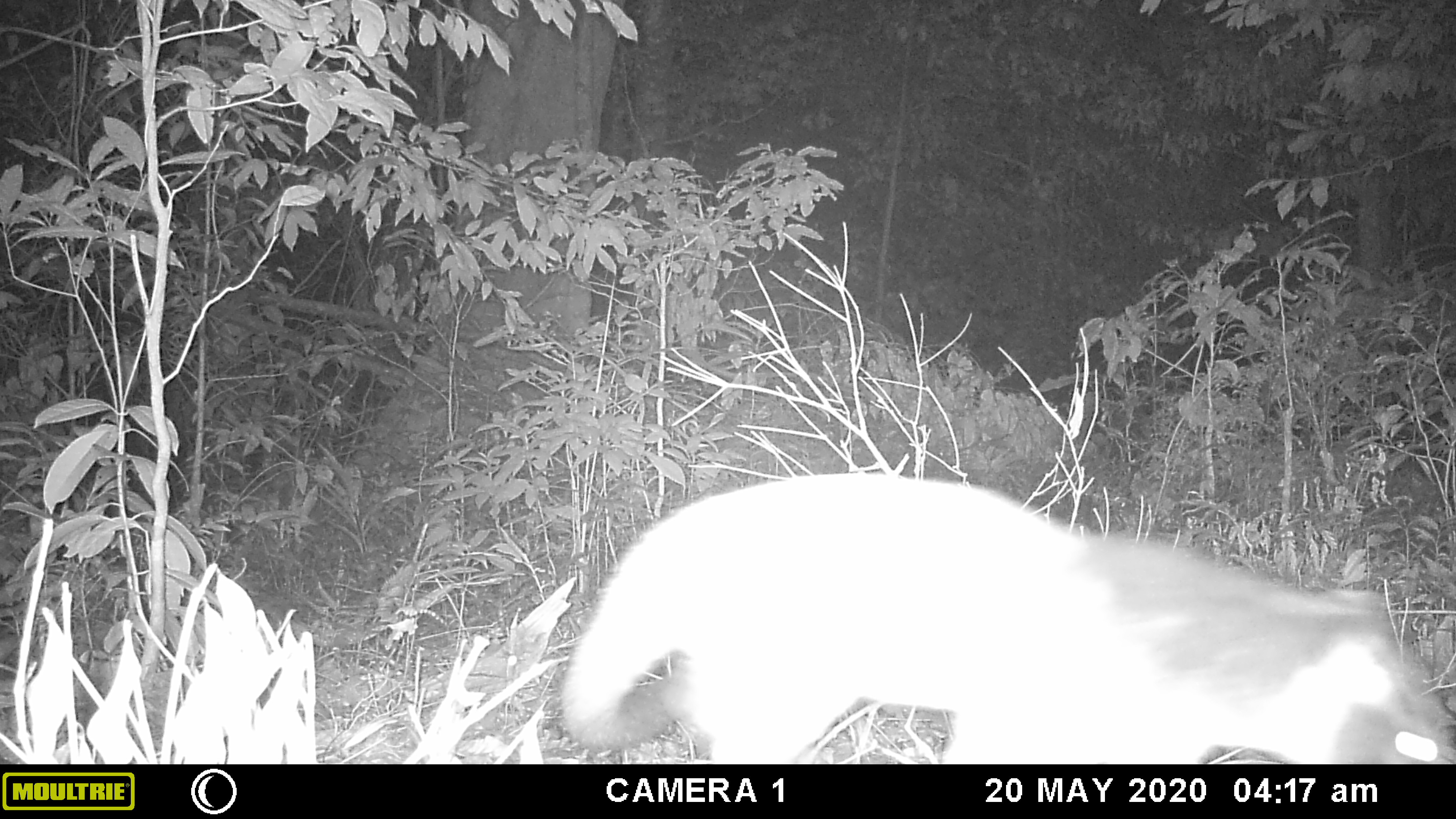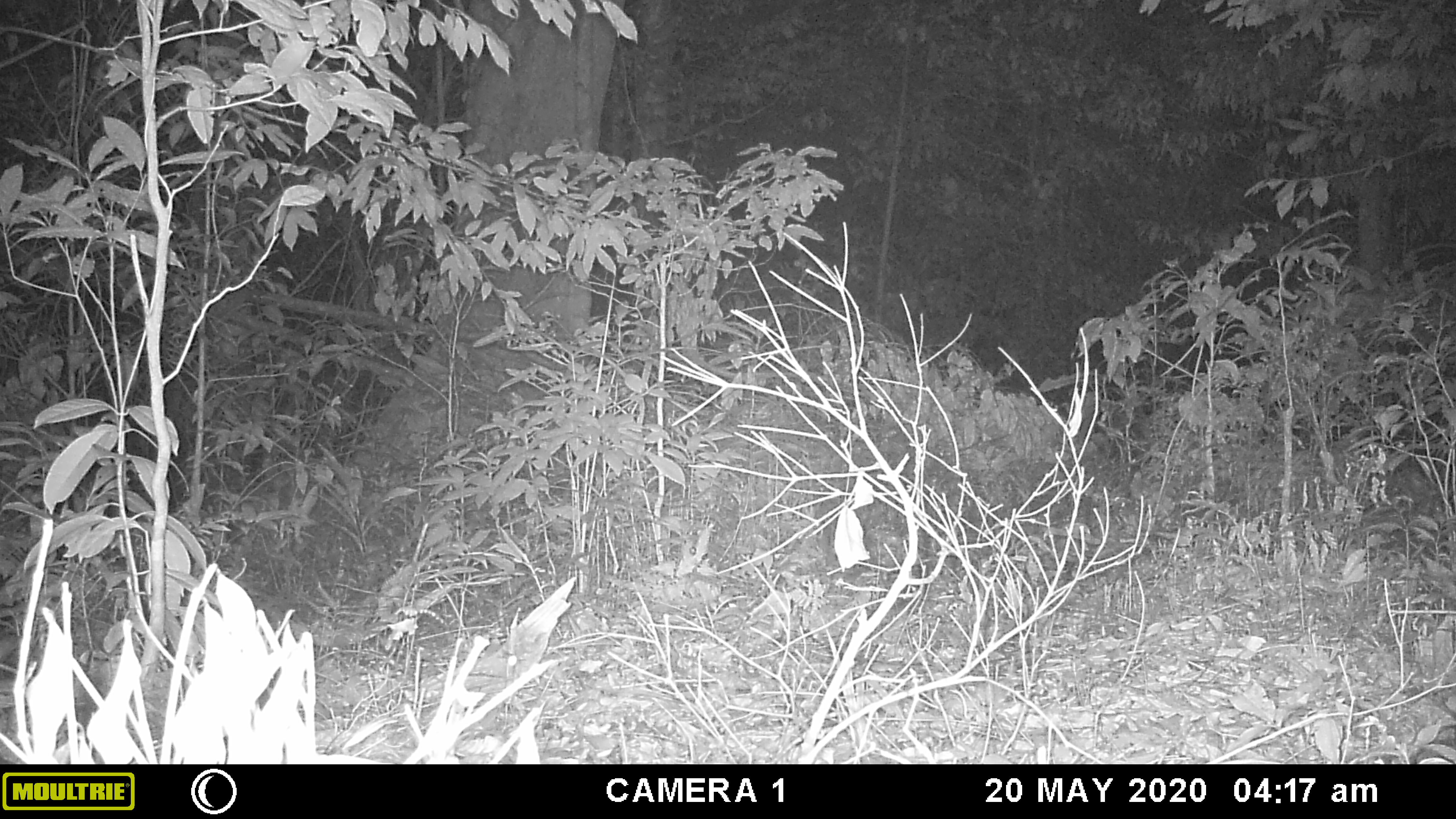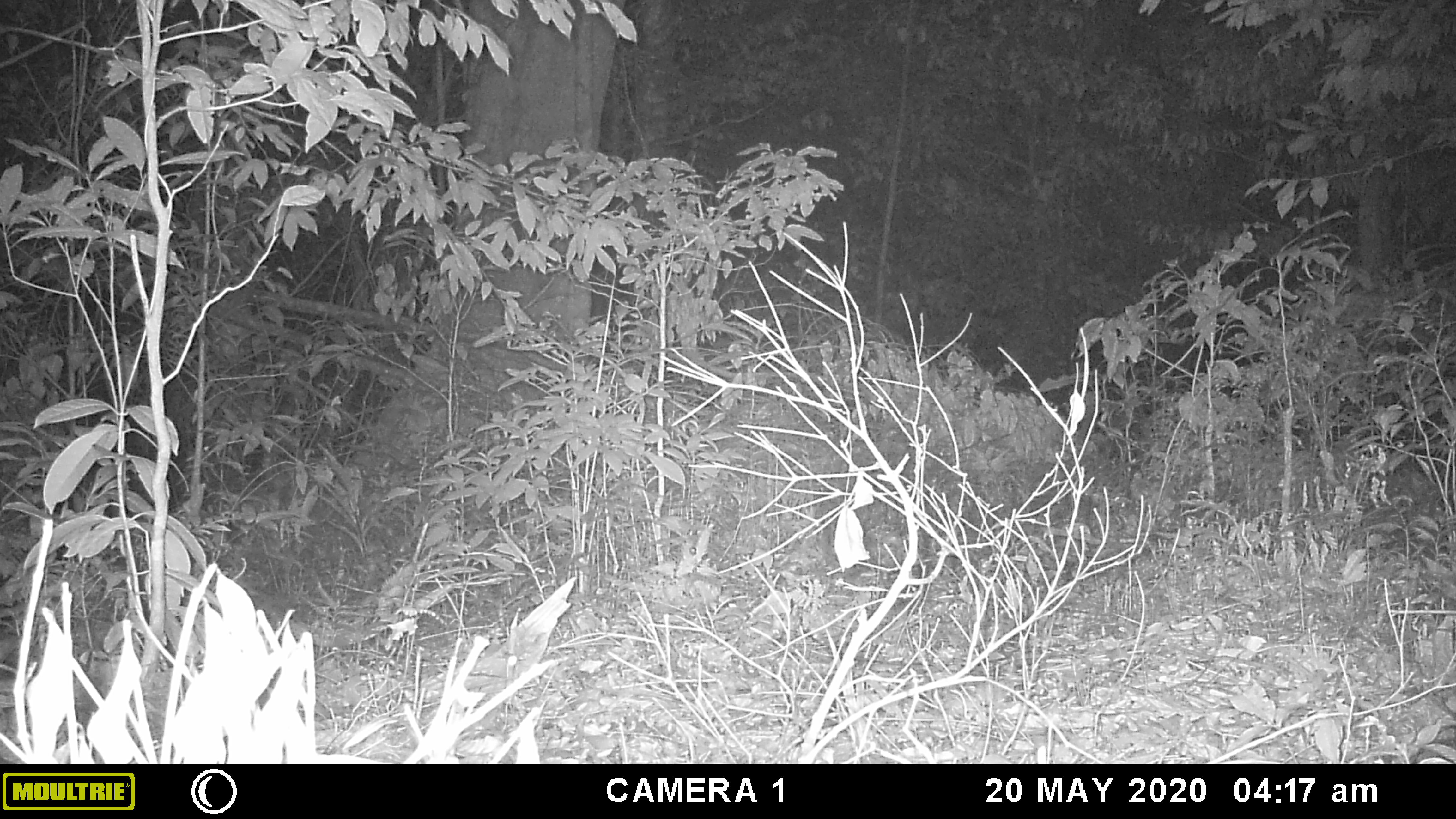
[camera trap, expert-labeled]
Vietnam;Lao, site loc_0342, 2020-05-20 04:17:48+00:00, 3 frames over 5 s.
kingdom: Animalia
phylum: Chordata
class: Mammalia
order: Carnivora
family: Viverridae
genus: Paguma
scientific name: Paguma larvata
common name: masked palm civet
Masked palm civet (Paguma larvata). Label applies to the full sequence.